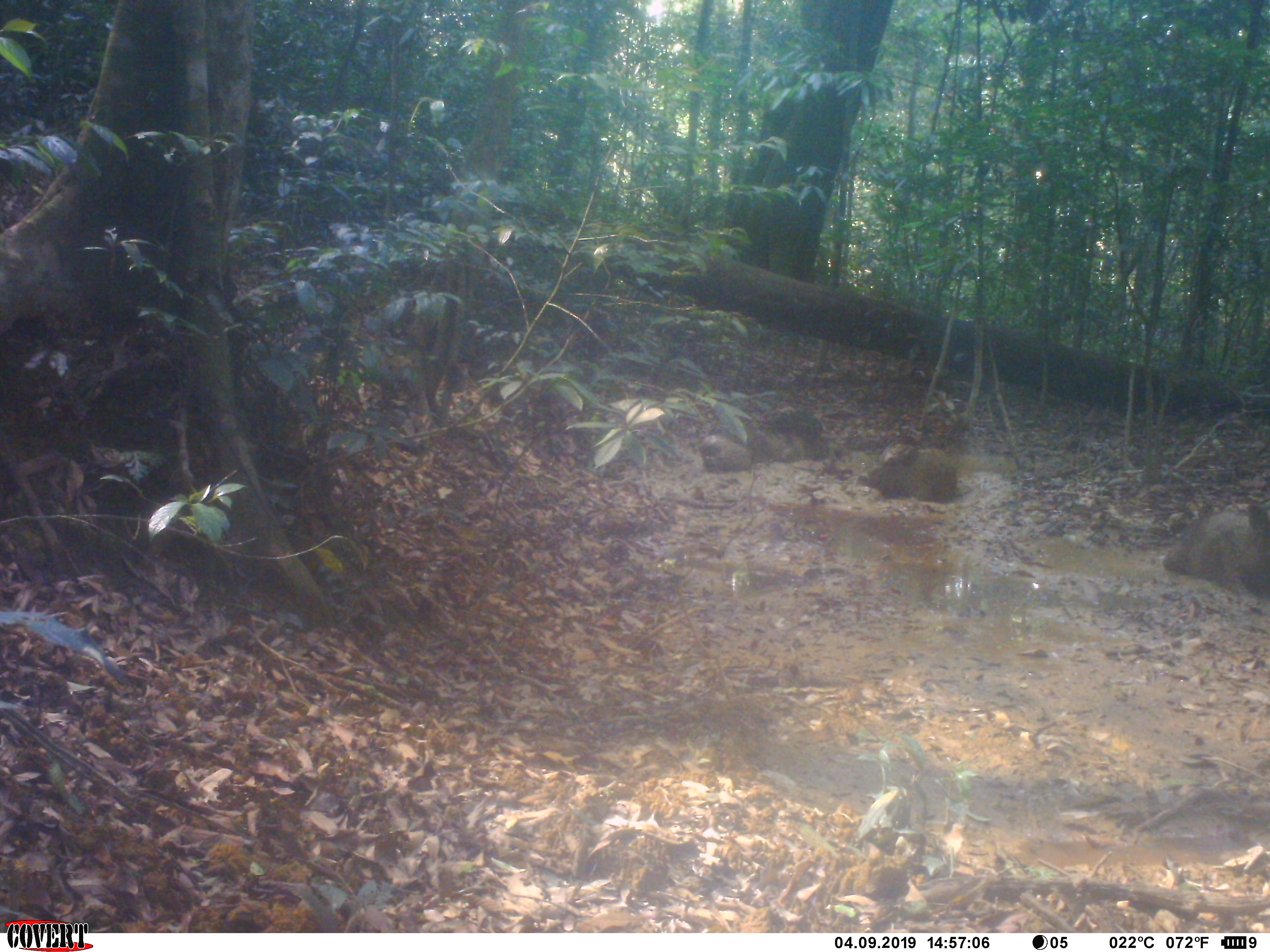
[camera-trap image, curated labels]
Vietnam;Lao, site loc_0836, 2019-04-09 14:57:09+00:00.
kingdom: Animalia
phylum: Chordata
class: Mammalia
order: Artiodactyla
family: Suidae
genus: Sus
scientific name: Sus scrofa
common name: eurasian wild pig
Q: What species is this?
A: Eurasian wild pig (Sus scrofa).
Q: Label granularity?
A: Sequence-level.